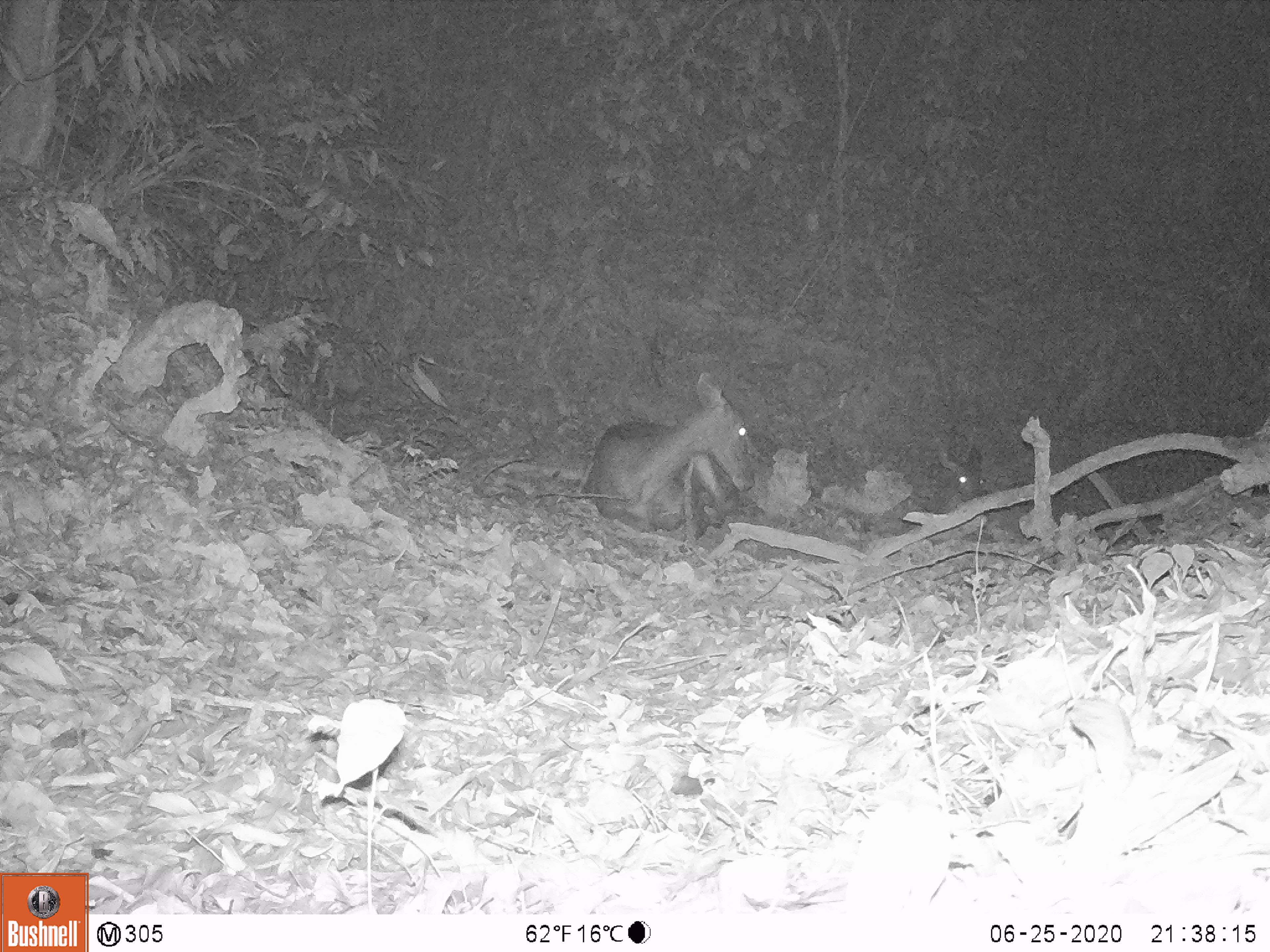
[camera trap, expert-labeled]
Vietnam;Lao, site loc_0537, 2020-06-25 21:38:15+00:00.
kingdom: Animalia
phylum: Chordata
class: Mammalia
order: Artiodactyla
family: Cervidae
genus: Rusa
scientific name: Rusa unicolor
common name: sambar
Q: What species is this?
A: Sambar (Rusa unicolor).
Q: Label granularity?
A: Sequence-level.